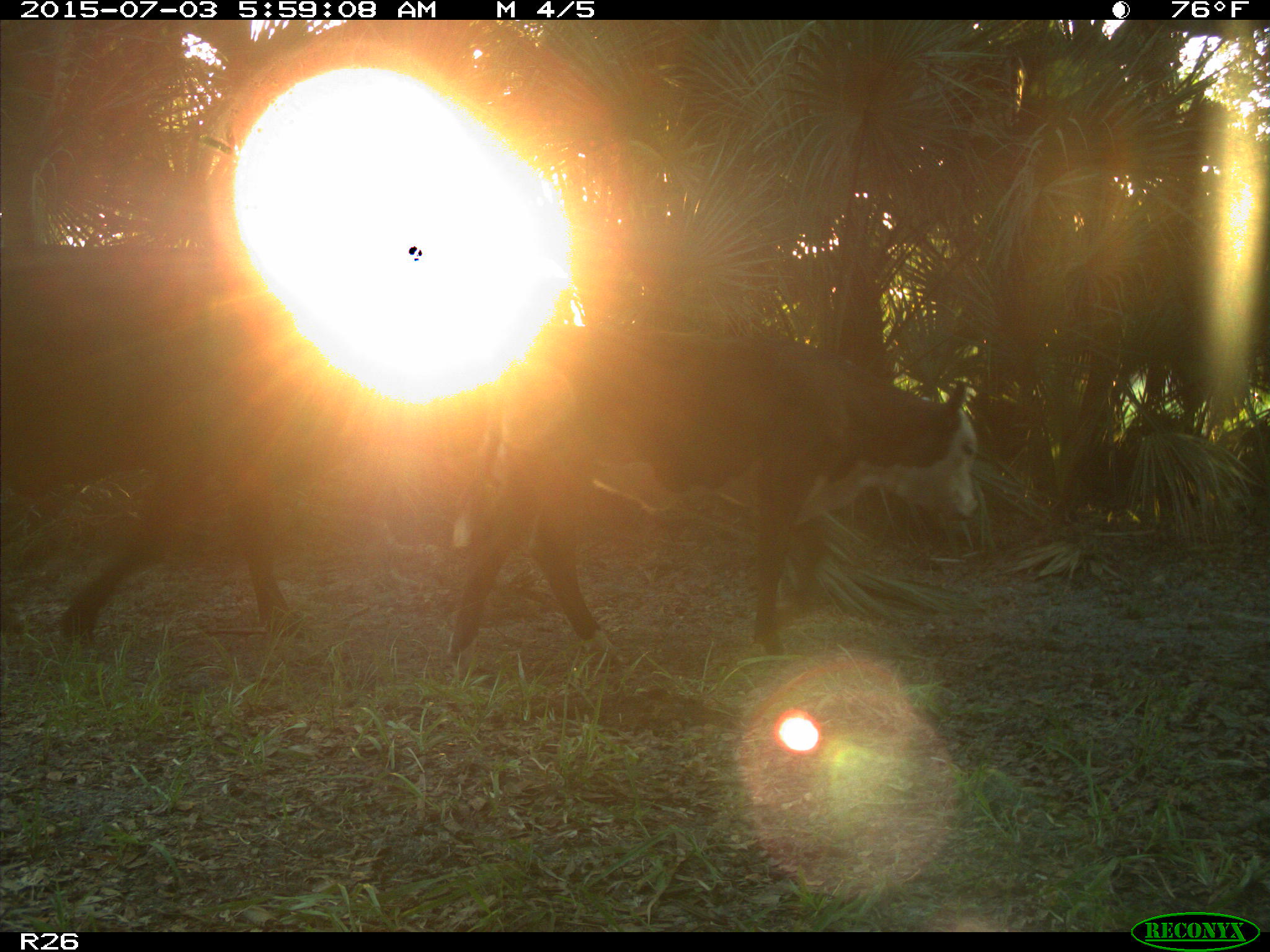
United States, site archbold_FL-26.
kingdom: Animalia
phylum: Chordata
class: Mammalia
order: Artiodactyla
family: Bovidae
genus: Bos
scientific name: Bos taurus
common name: domestic cow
Bos taurus (domestic cow).